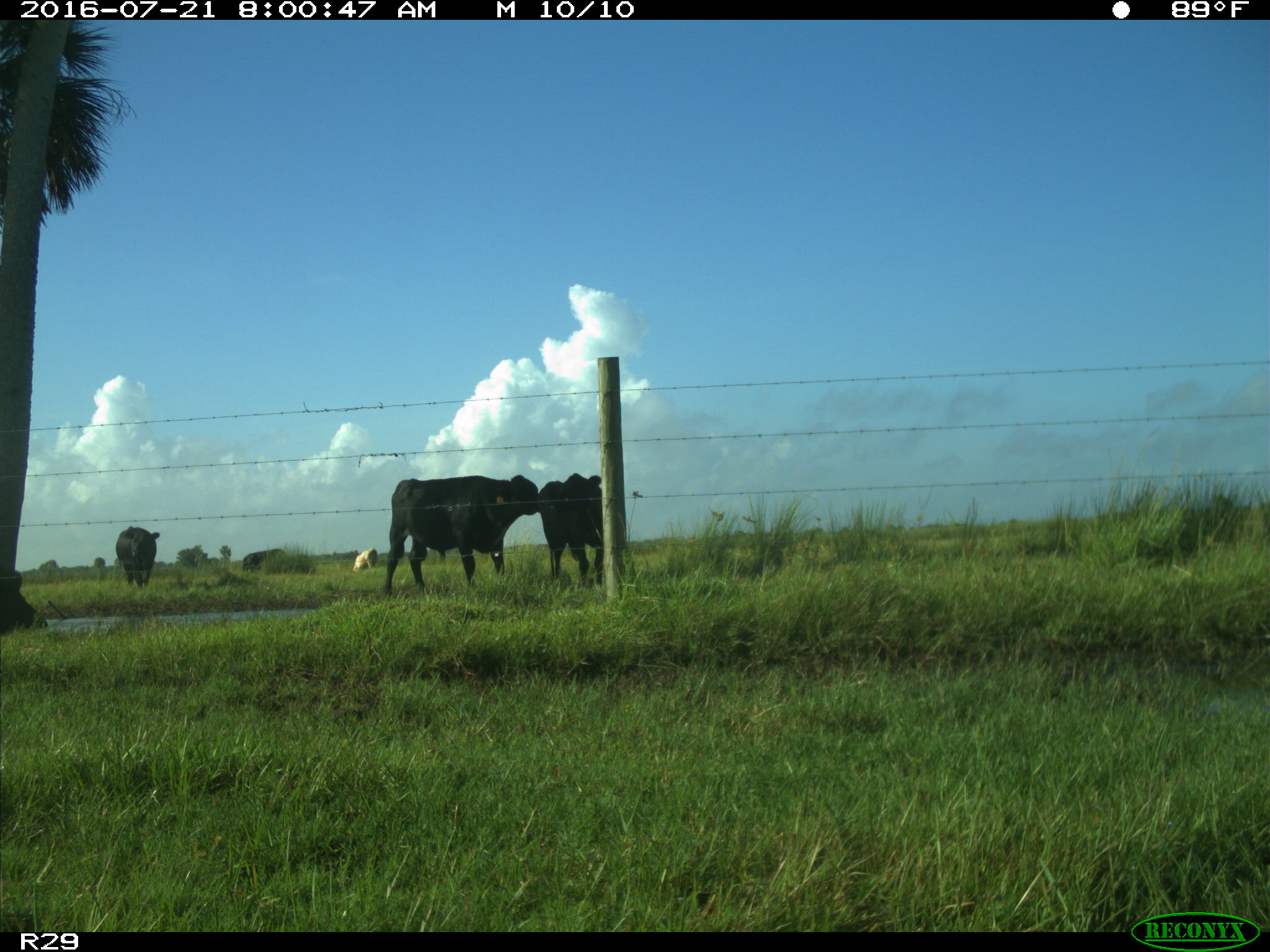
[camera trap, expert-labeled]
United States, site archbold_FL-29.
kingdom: Animalia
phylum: Chordata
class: Mammalia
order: Artiodactyla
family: Bovidae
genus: Bos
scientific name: Bos taurus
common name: domestic cow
Bos taurus (domestic cow).